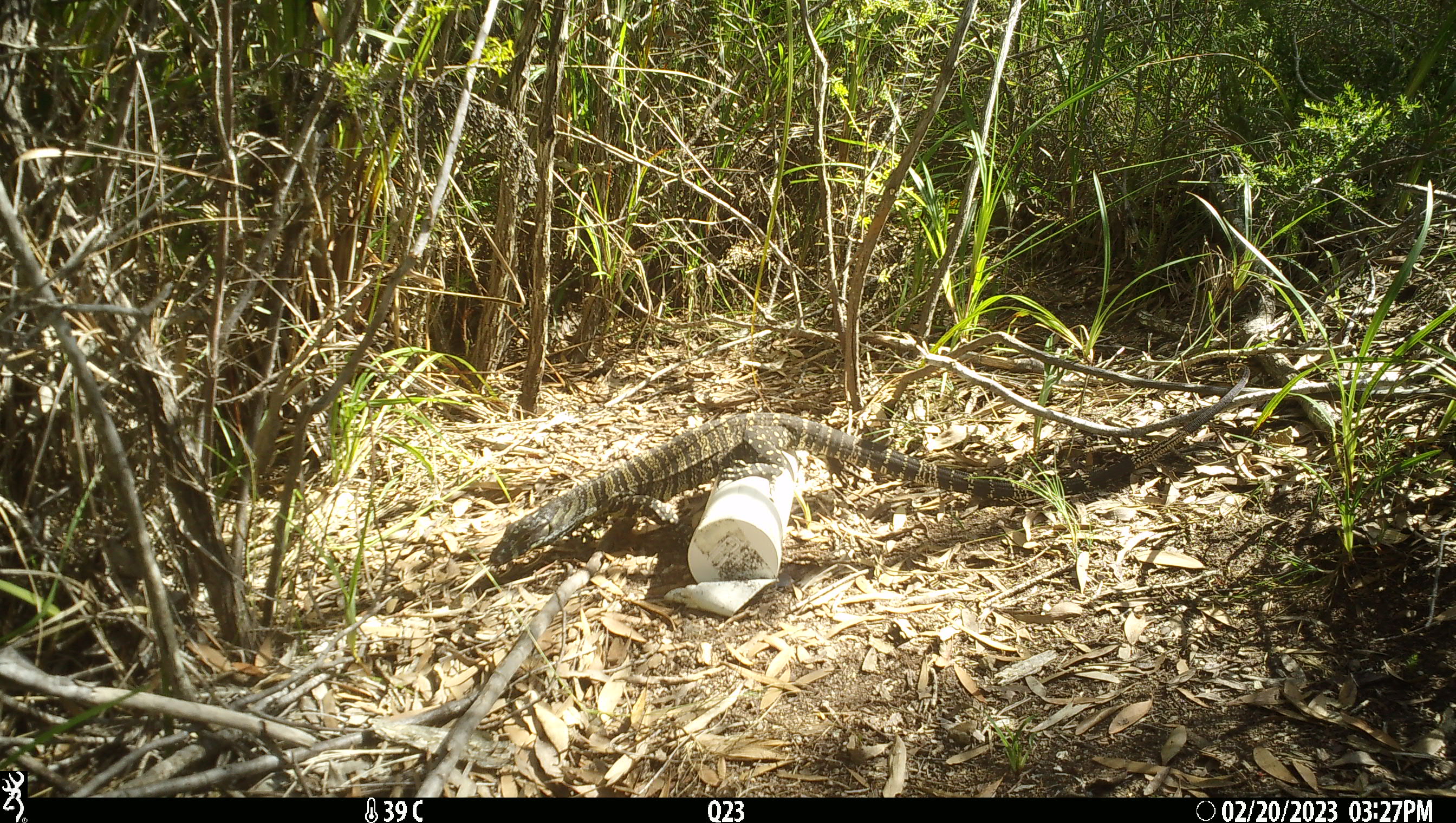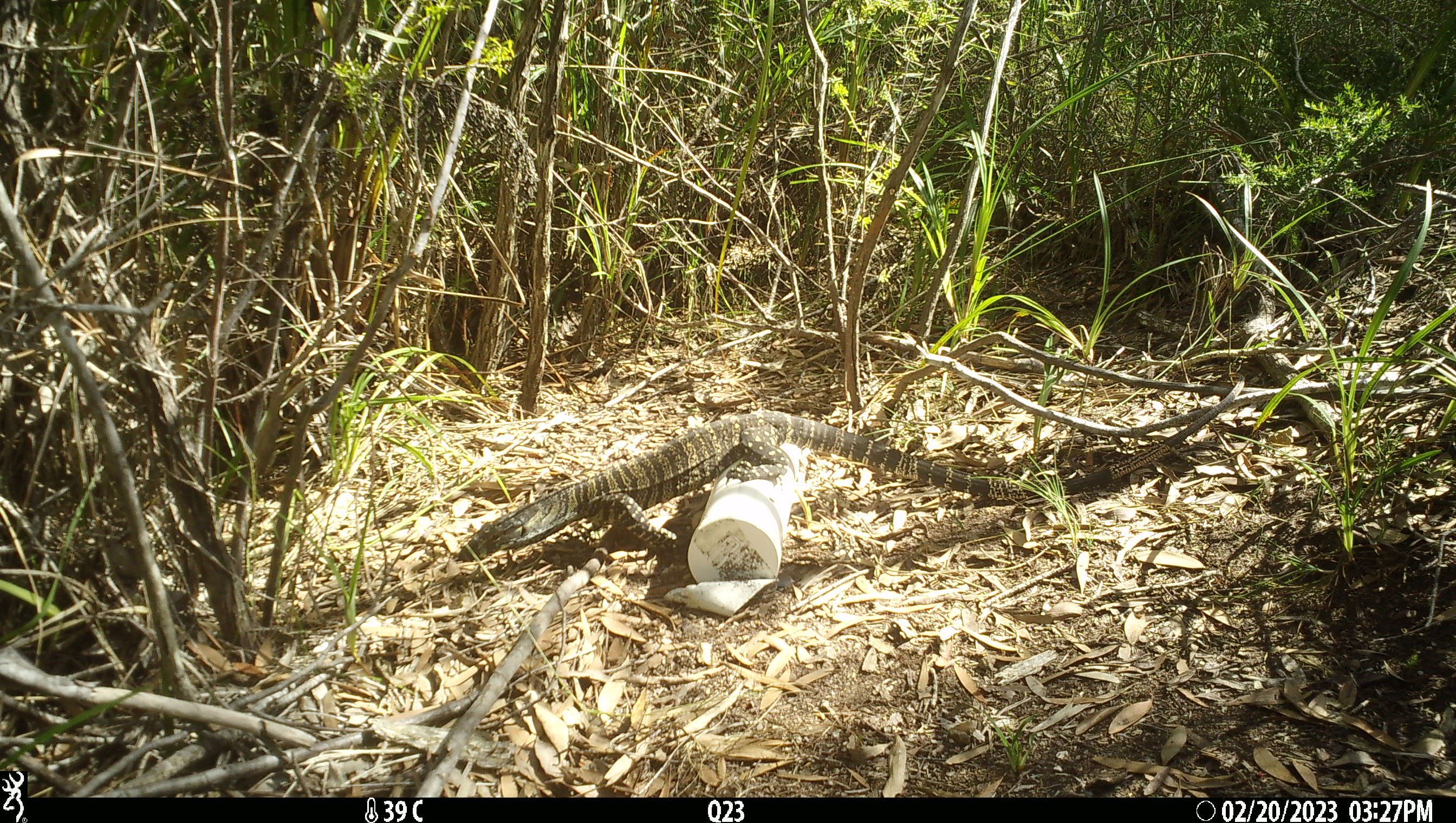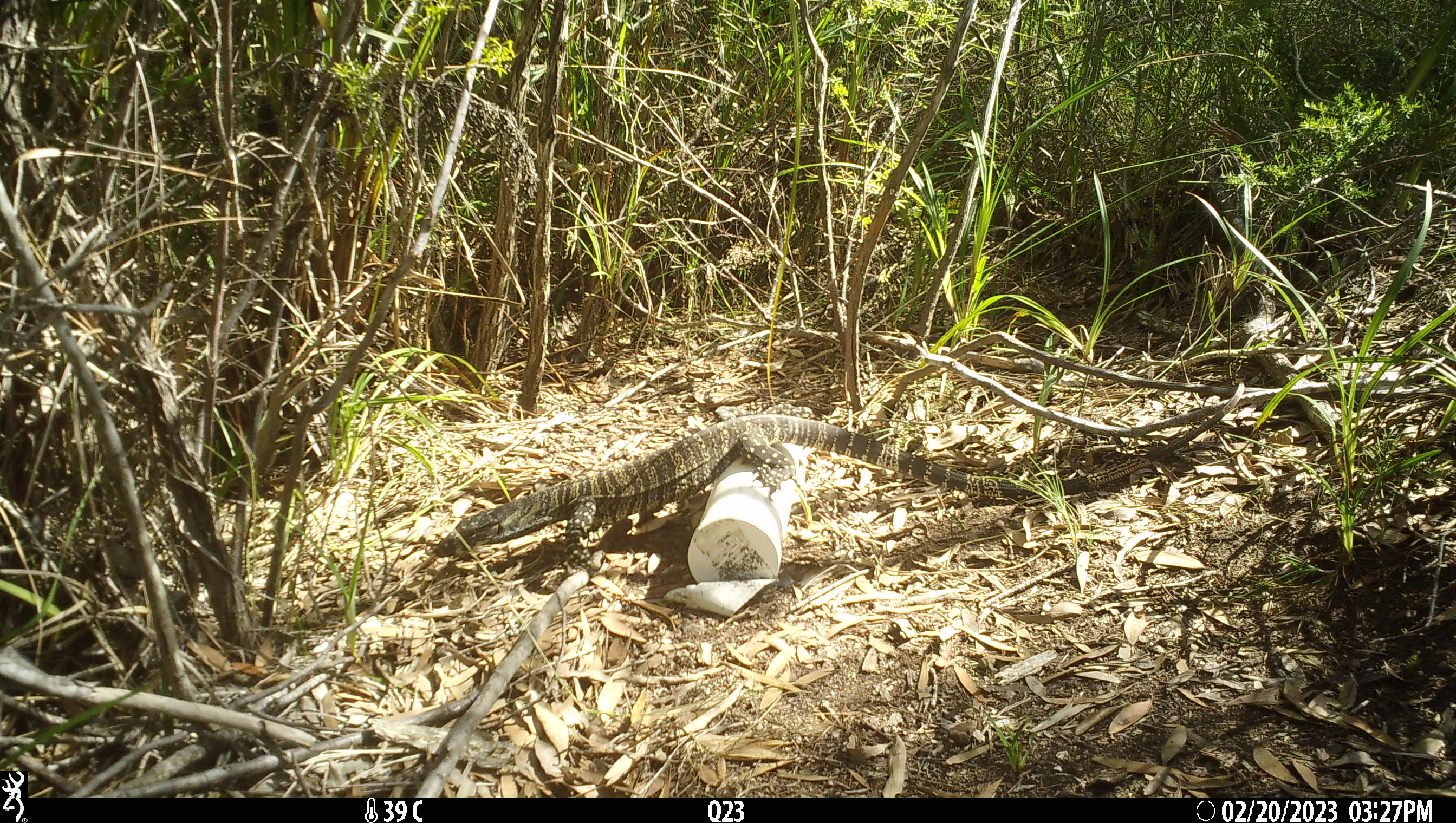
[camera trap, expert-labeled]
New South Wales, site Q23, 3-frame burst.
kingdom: Animalia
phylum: Chordata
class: Reptilia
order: Squamata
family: Varanidae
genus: Varanus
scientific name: Varanus varius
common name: lace monitor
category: goanna